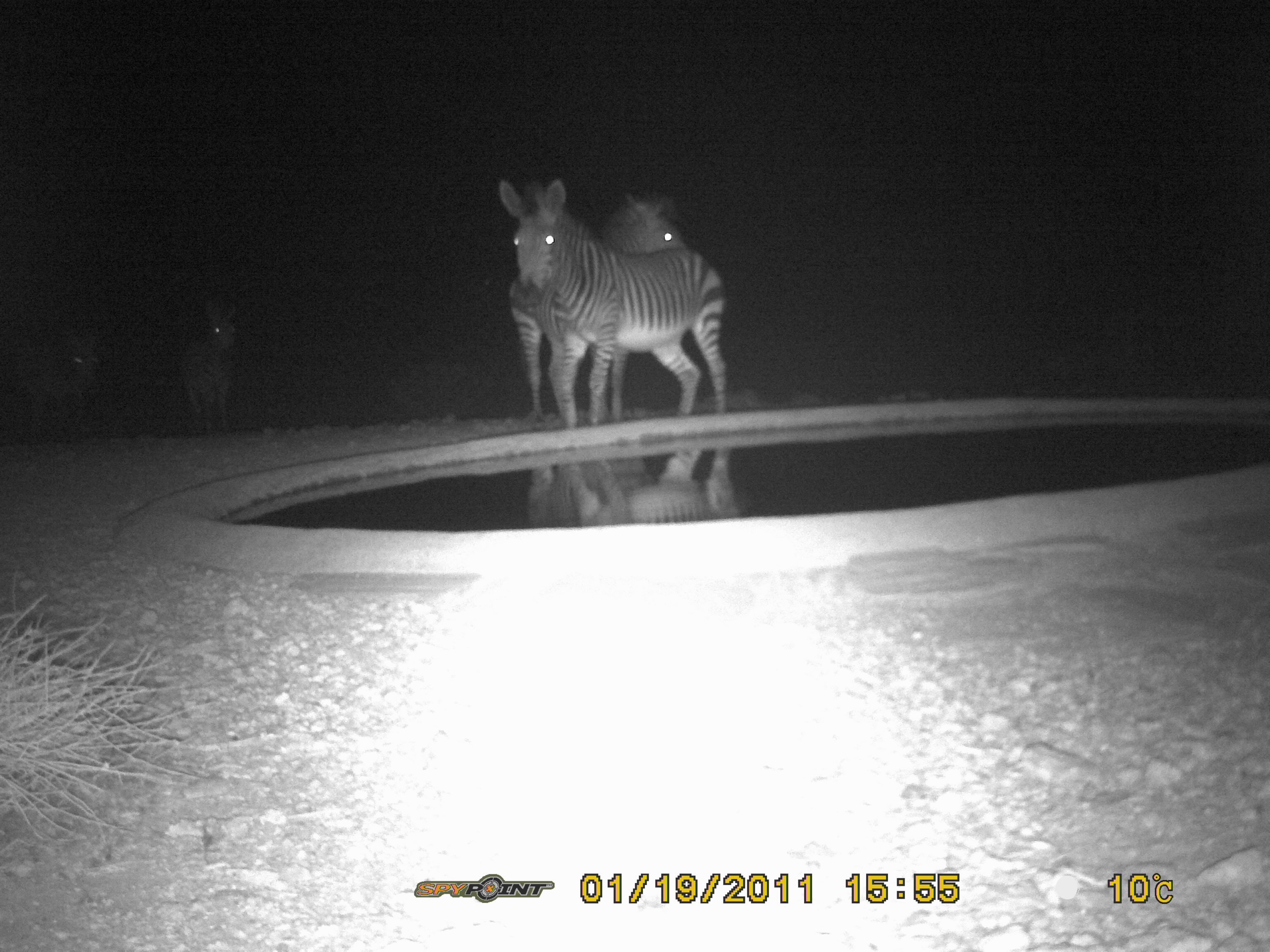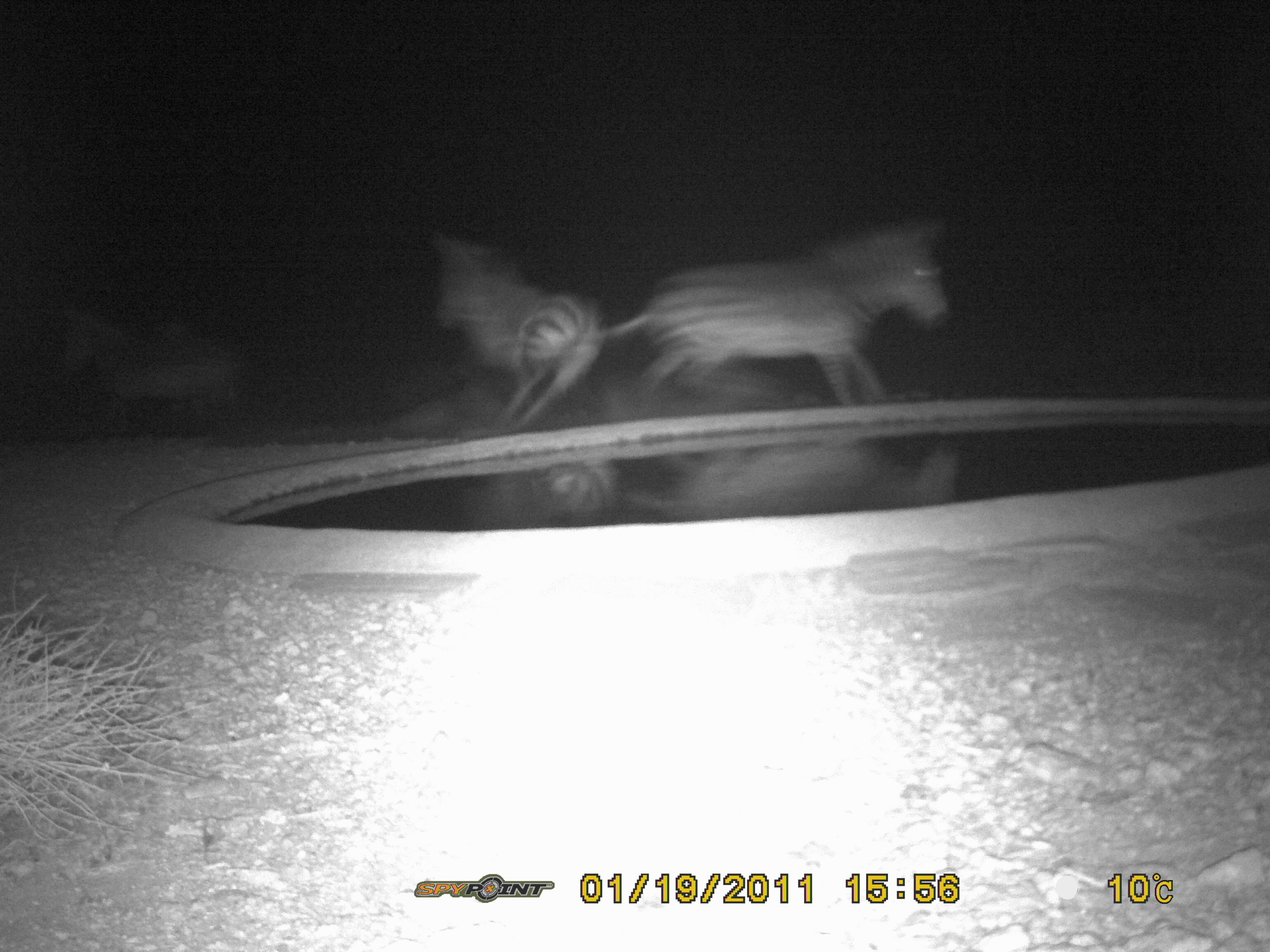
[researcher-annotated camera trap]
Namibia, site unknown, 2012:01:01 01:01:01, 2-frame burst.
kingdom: Animalia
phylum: Chordata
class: Mammalia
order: Perissodactyla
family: Equidae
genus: Equus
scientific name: Equus zebra hartmannae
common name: hartmann's mountain zebra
Equus zebra hartmannae (hartmann's mountain zebra).